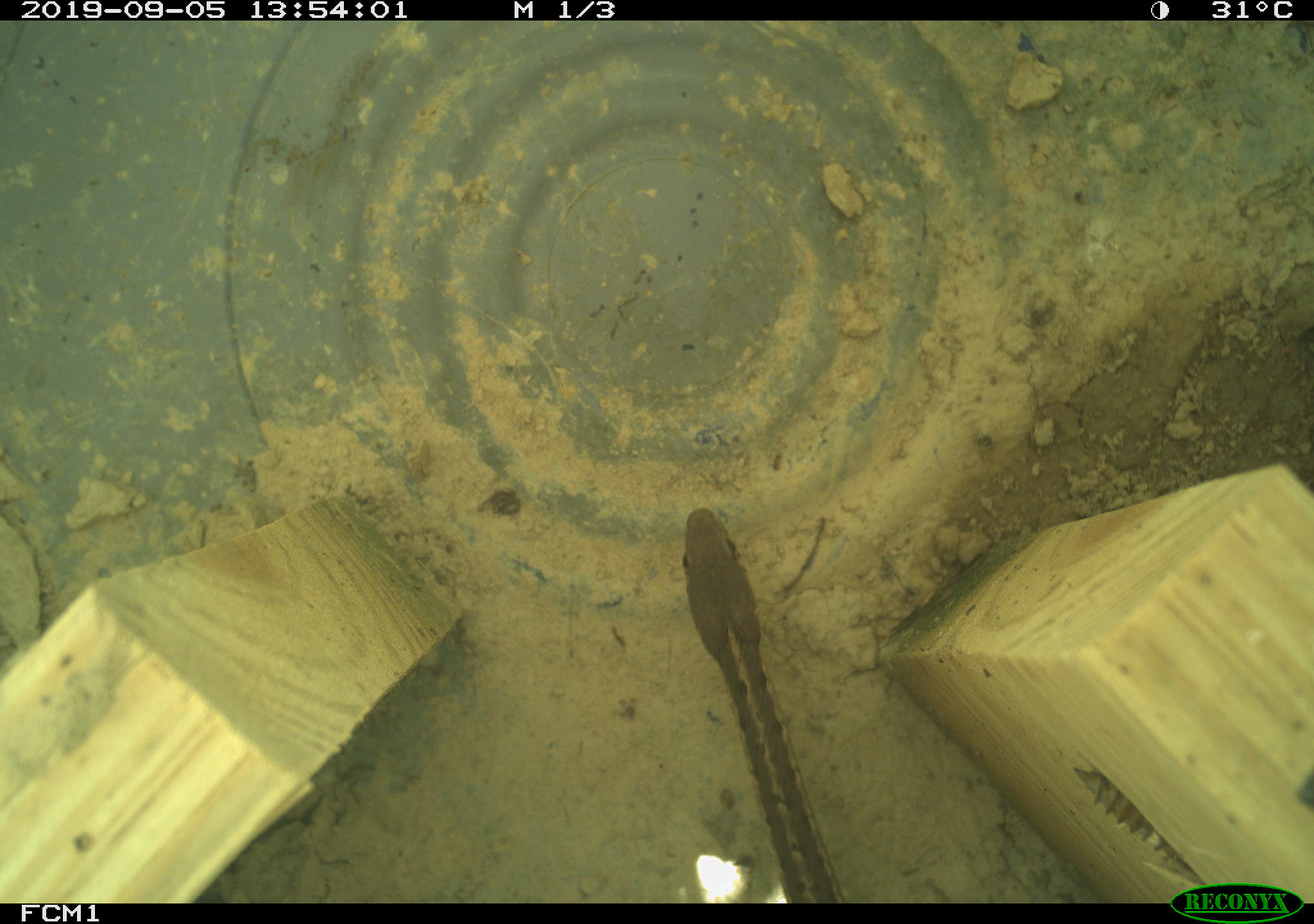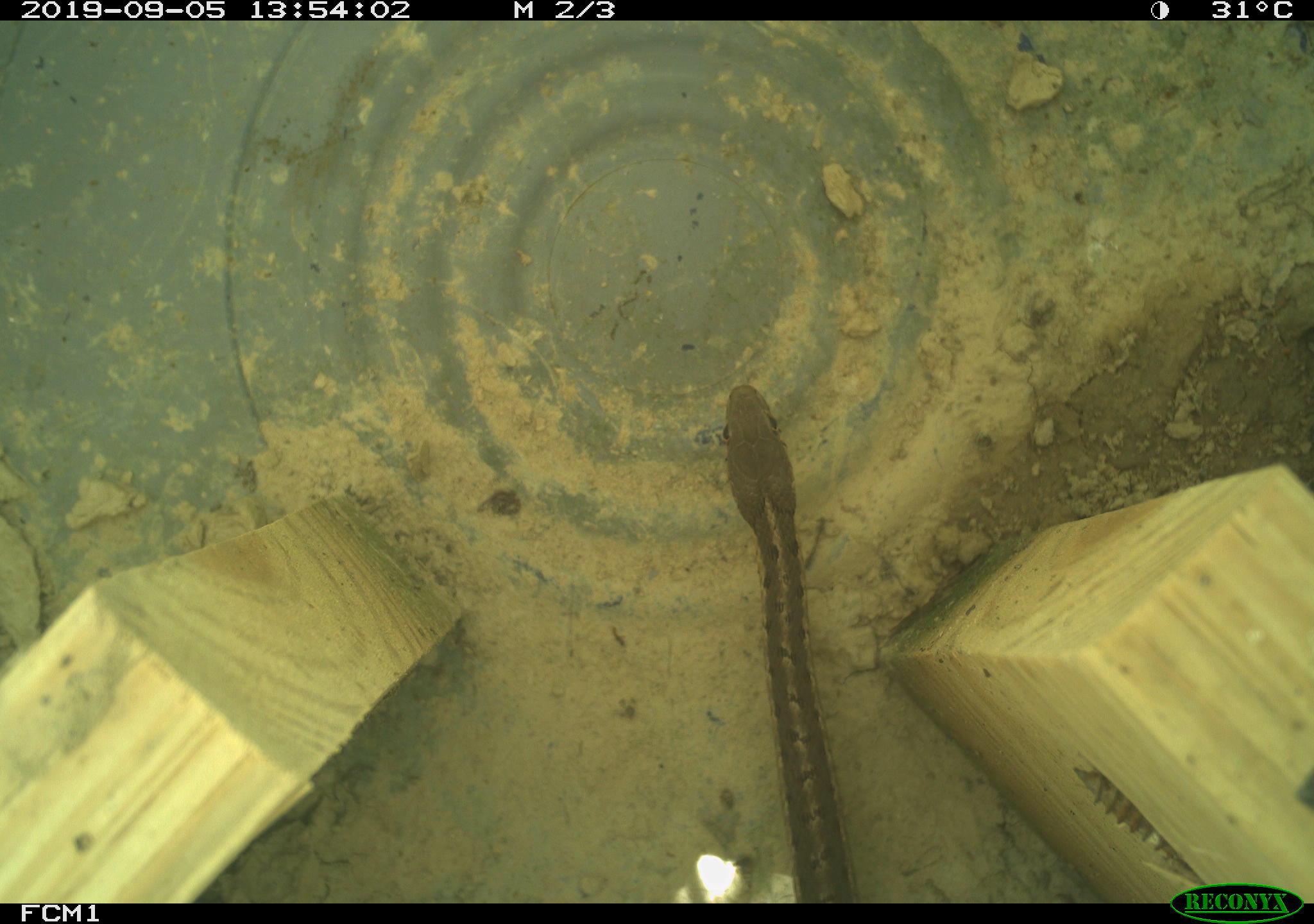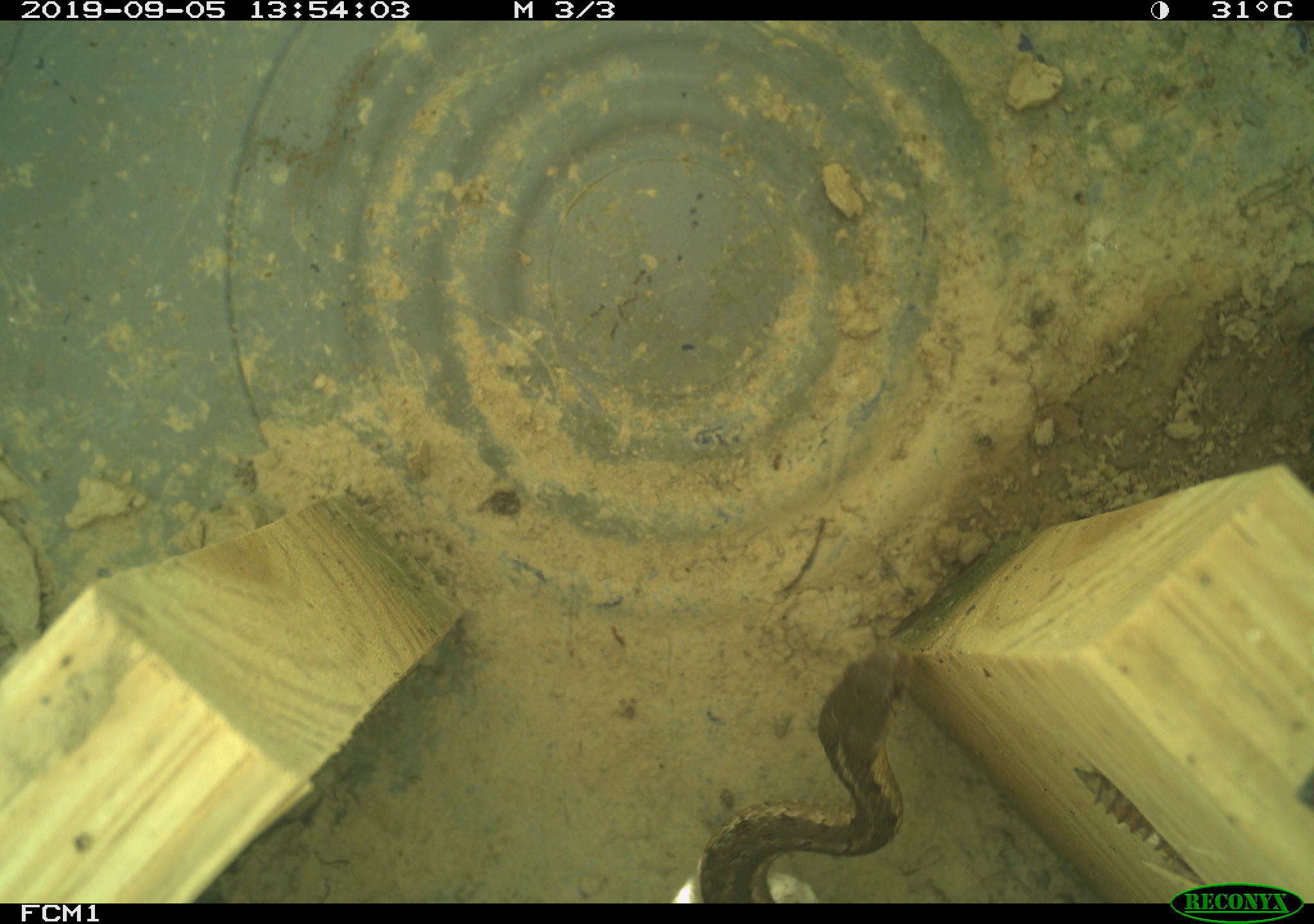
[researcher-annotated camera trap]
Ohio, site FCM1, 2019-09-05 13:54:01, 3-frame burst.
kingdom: Animalia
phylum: Chordata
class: Reptilia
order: Squamata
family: Colubridae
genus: Thamnophis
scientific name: Thamnophis sirtalis sirtalis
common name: eastern gartersnake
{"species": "eastern gartersnake (Thamnophis sirtalis sirtalis)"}